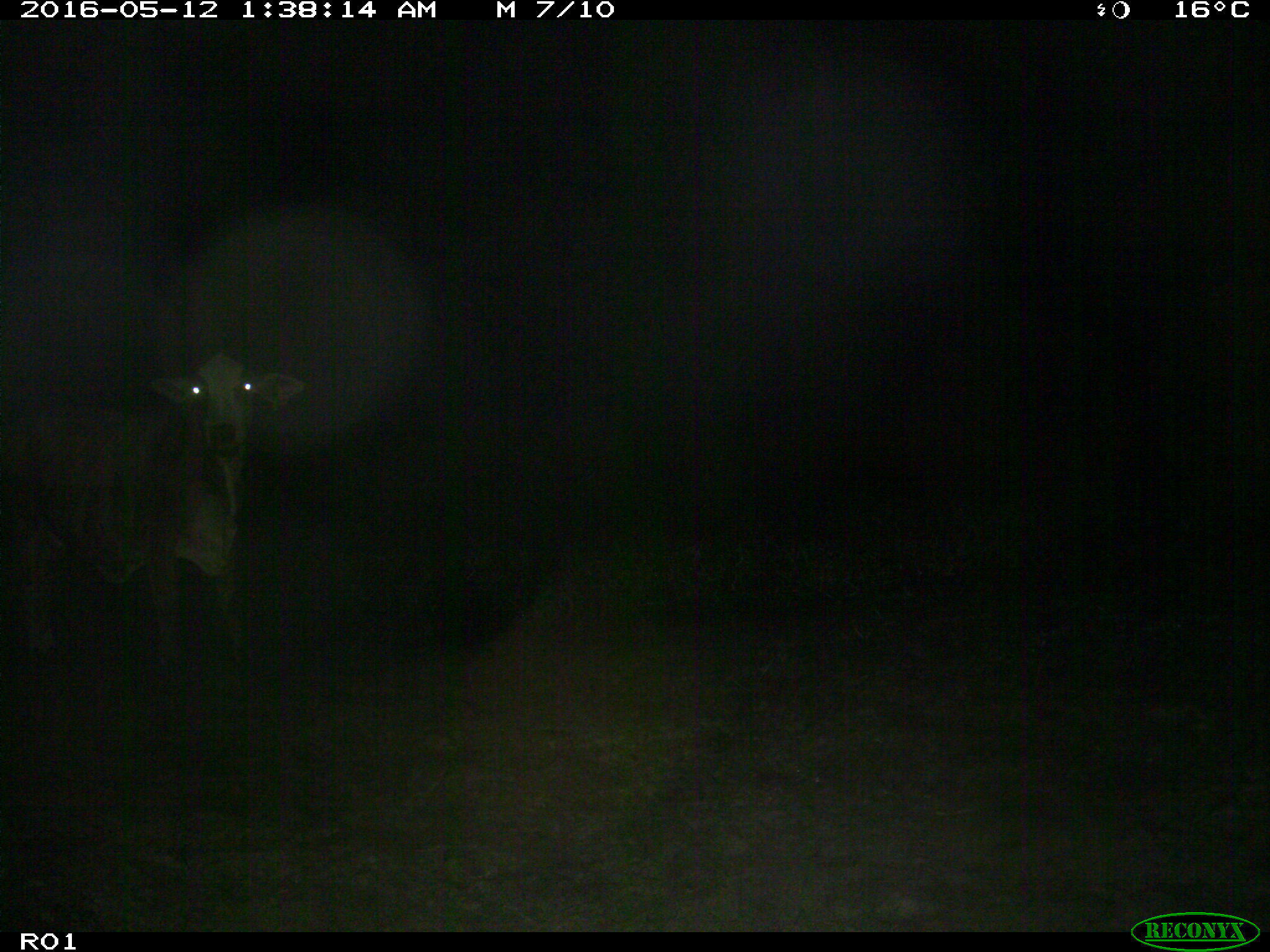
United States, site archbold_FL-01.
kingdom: Animalia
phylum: Chordata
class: Mammalia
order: Artiodactyla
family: Bovidae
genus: Bos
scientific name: Bos taurus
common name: domestic cow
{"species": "Bos taurus (domestic cow)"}